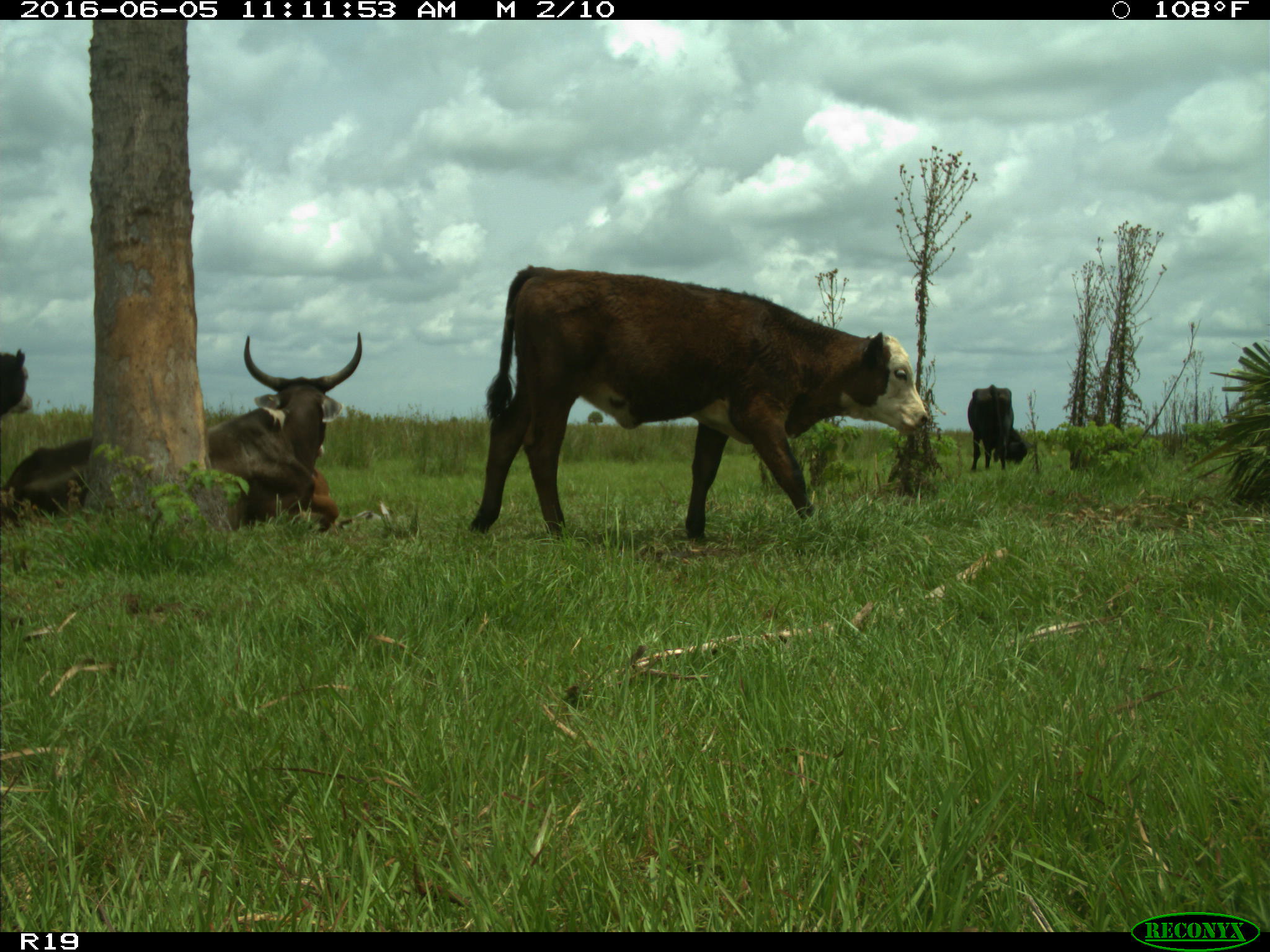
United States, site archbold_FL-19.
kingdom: Animalia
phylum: Chordata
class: Mammalia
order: Artiodactyla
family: Bovidae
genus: Bos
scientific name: Bos taurus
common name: domestic cow